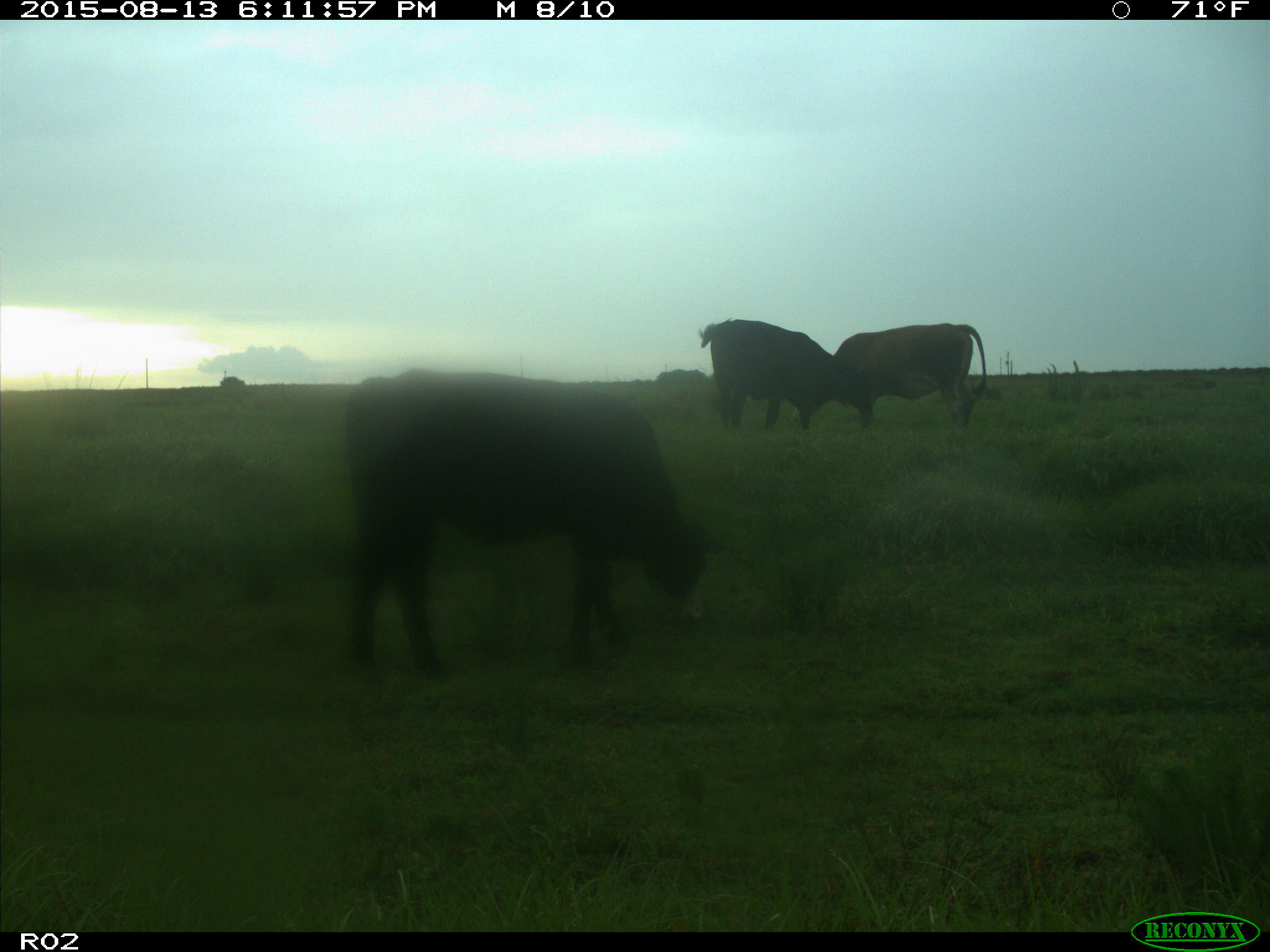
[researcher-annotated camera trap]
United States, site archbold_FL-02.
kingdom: Animalia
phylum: Chordata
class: Mammalia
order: Artiodactyla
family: Bovidae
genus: Bos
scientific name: Bos taurus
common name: domestic cow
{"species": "Bos taurus (domestic cow)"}